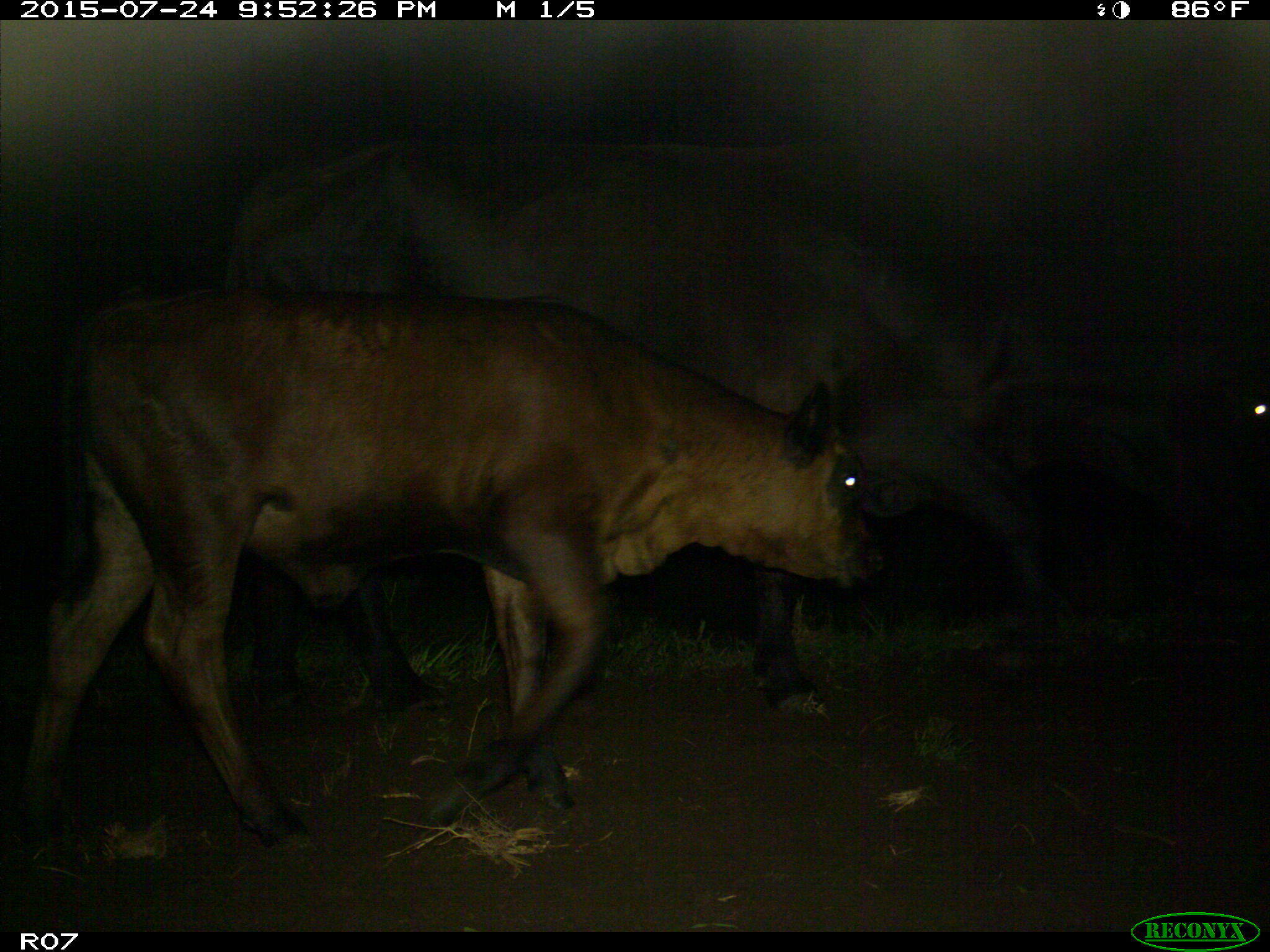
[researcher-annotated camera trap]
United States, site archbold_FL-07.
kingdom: Animalia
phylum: Chordata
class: Mammalia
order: Artiodactyla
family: Bovidae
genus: Bos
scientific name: Bos taurus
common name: domestic cow